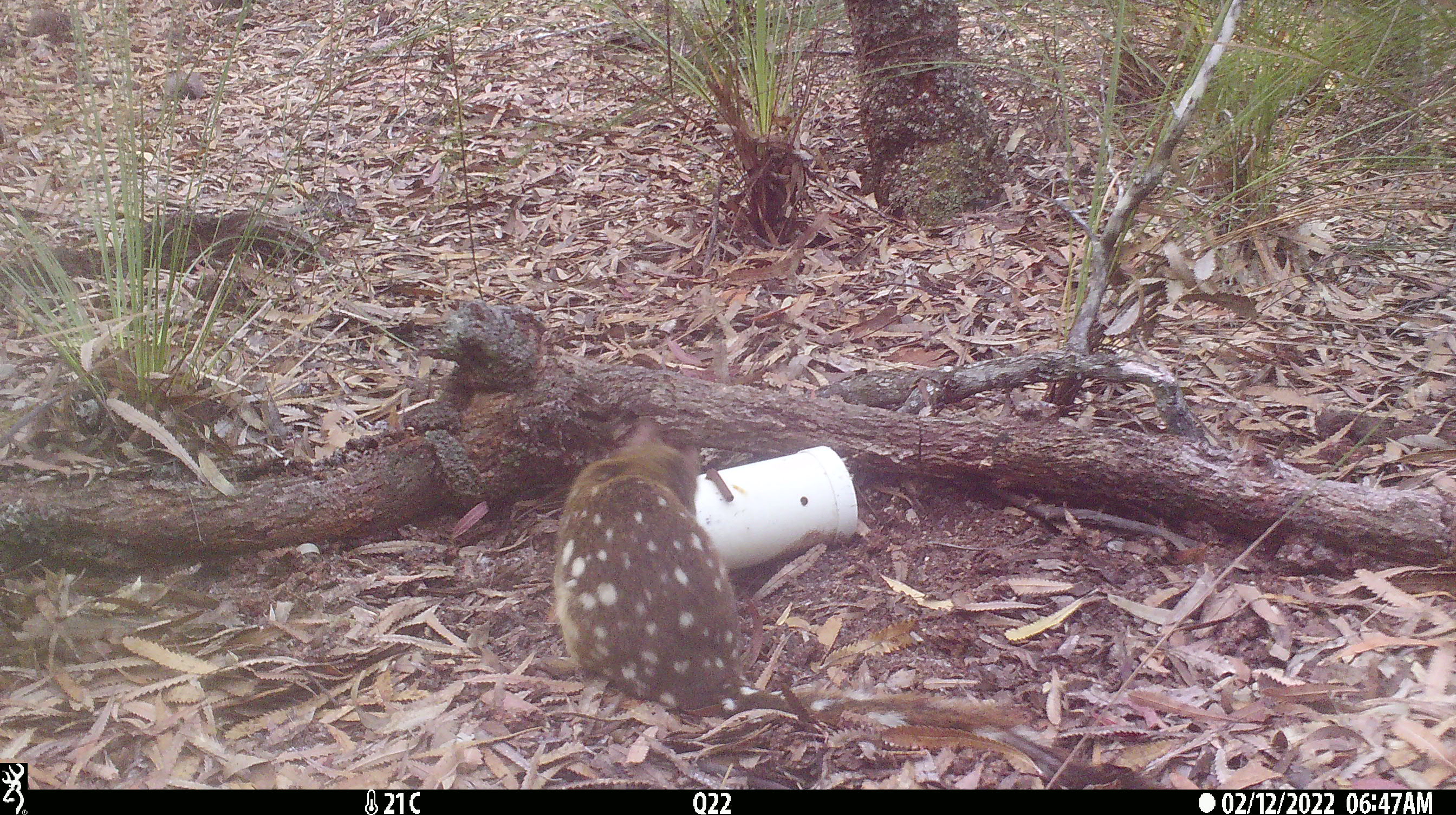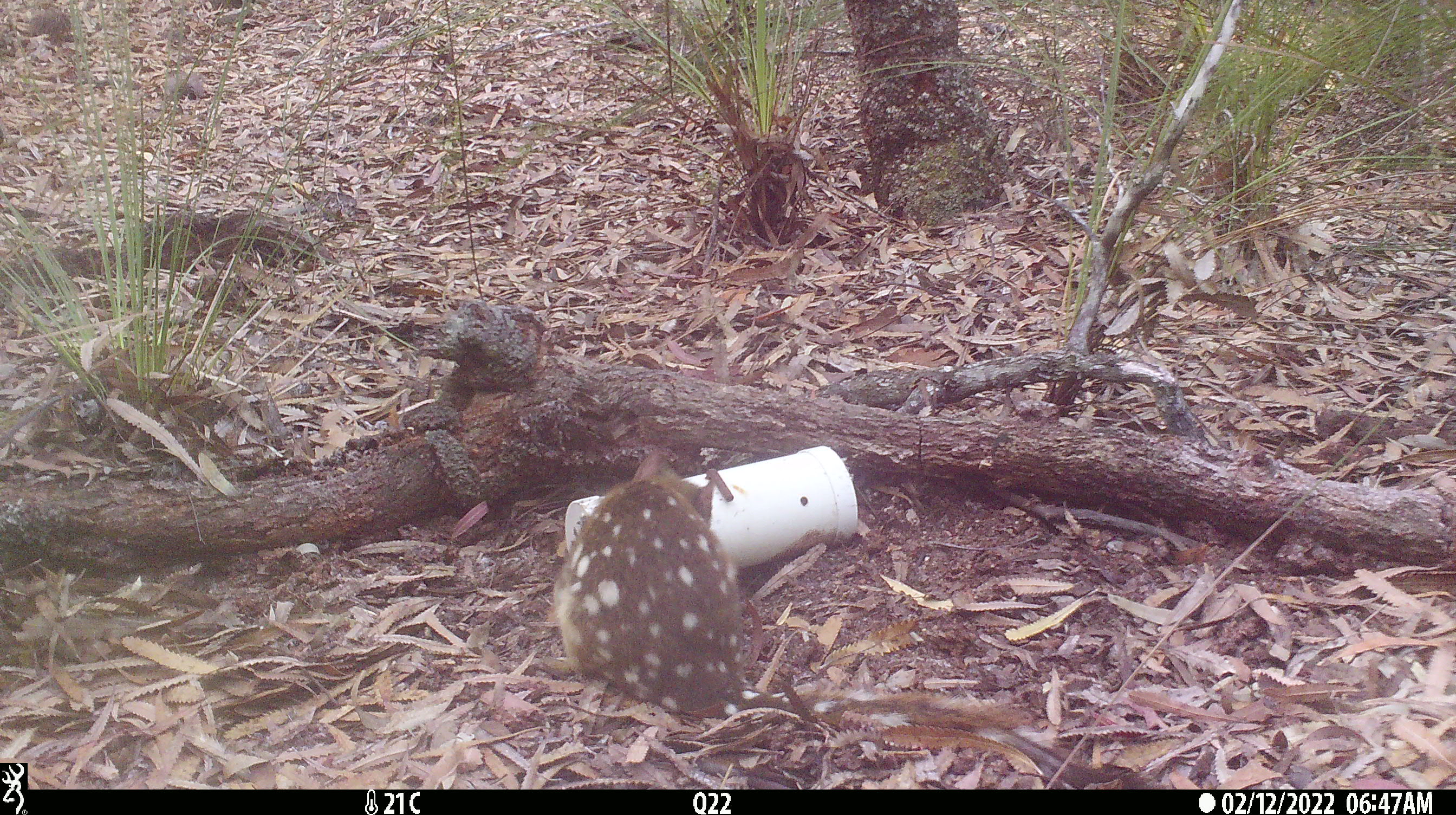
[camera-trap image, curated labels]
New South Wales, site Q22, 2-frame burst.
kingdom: Animalia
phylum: Chordata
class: Mammalia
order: Dasyuromorphia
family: Dasyuridae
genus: Dasyurus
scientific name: Dasyurus maculatus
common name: spotted-tailed quoll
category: quoll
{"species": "quoll (spotted-tailed quoll) (Dasyurus maculatus)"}